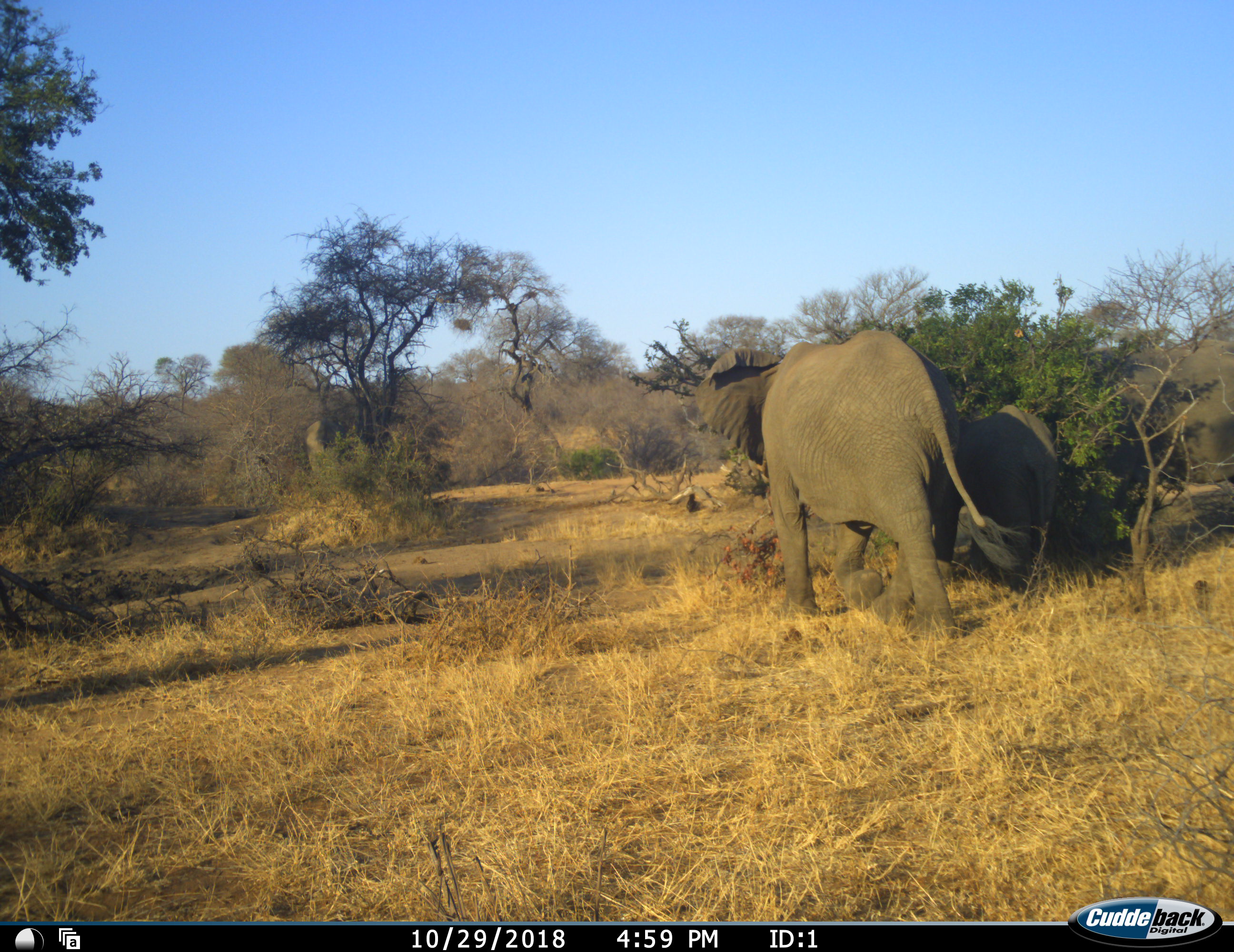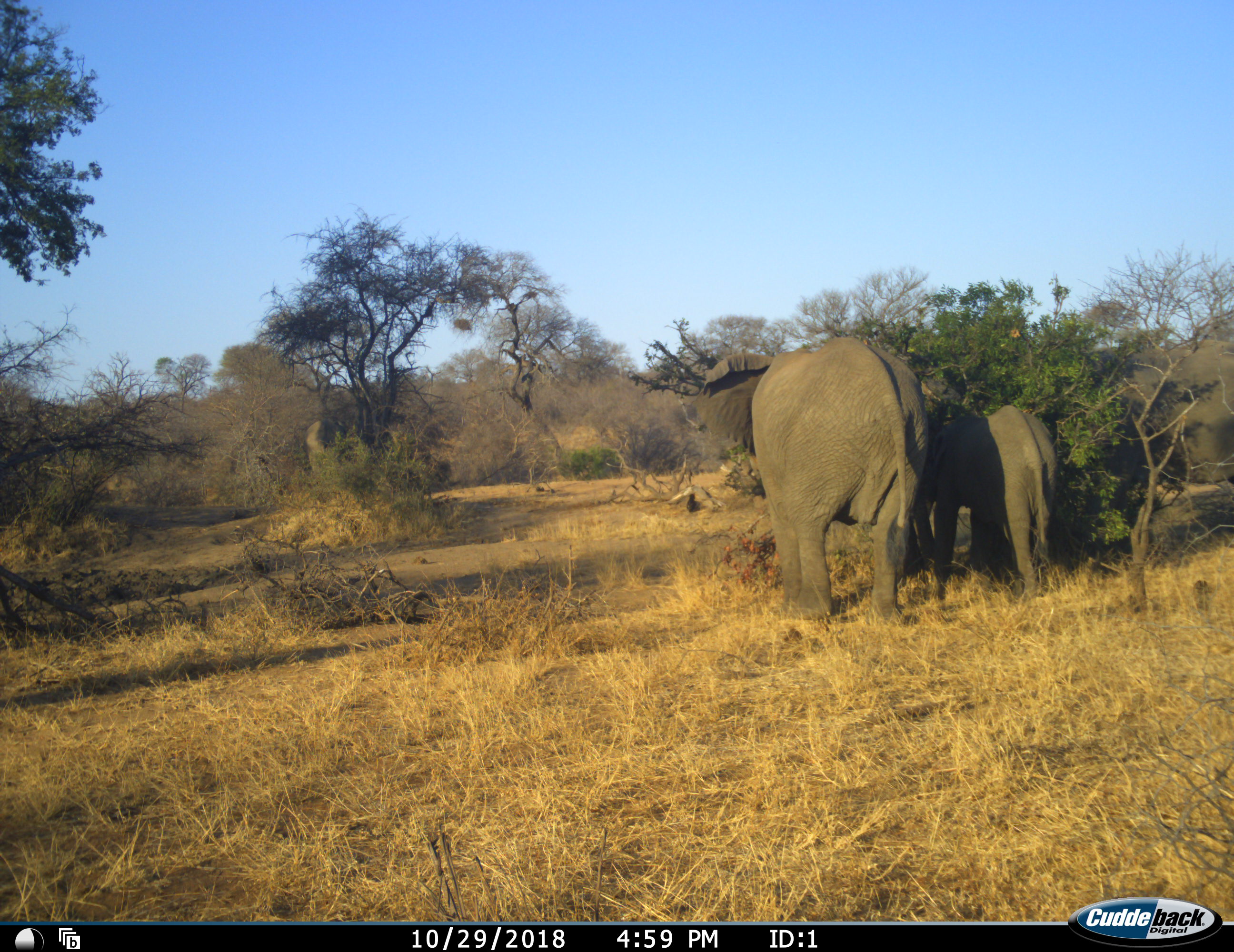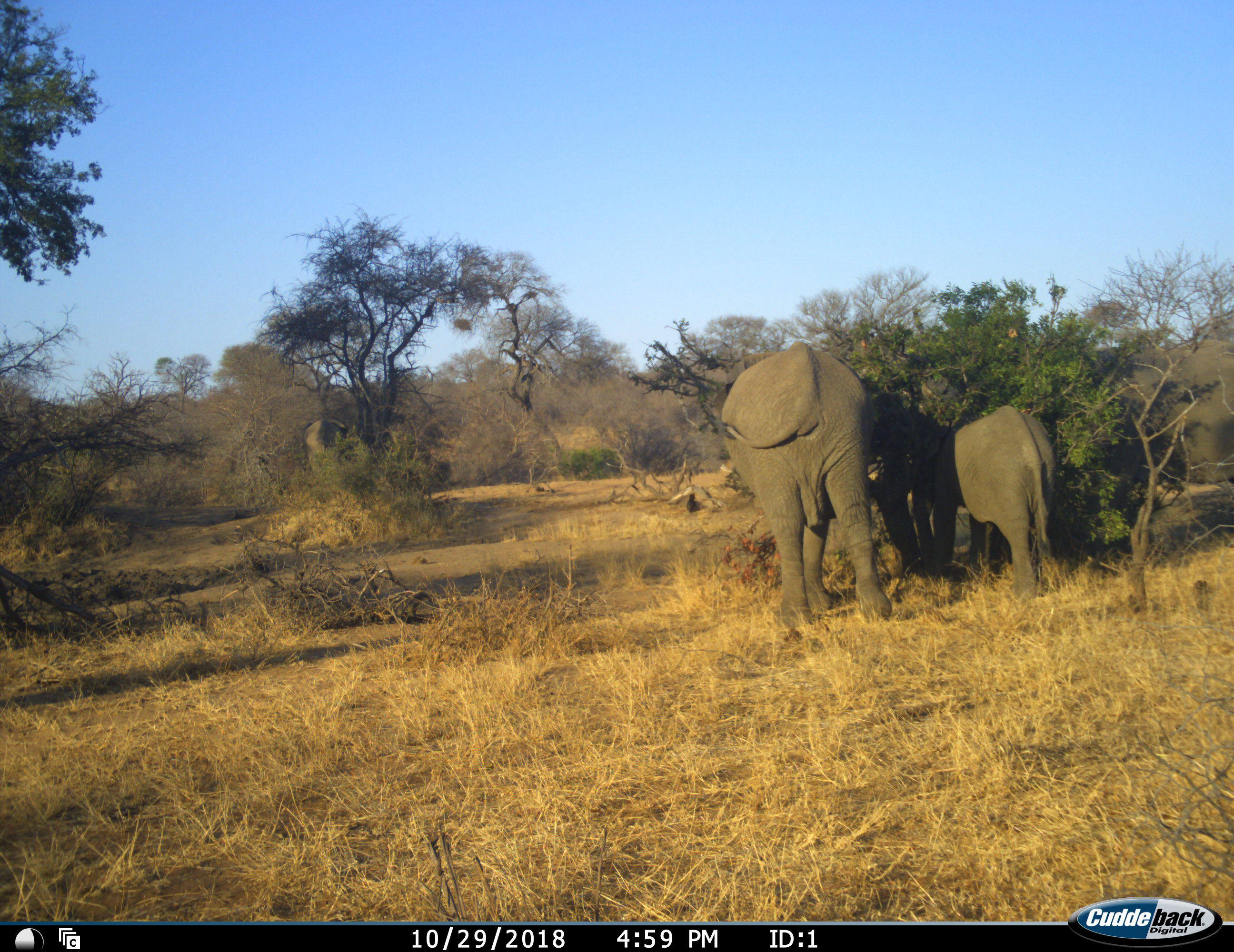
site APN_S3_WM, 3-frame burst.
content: unidentified animal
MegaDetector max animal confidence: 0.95